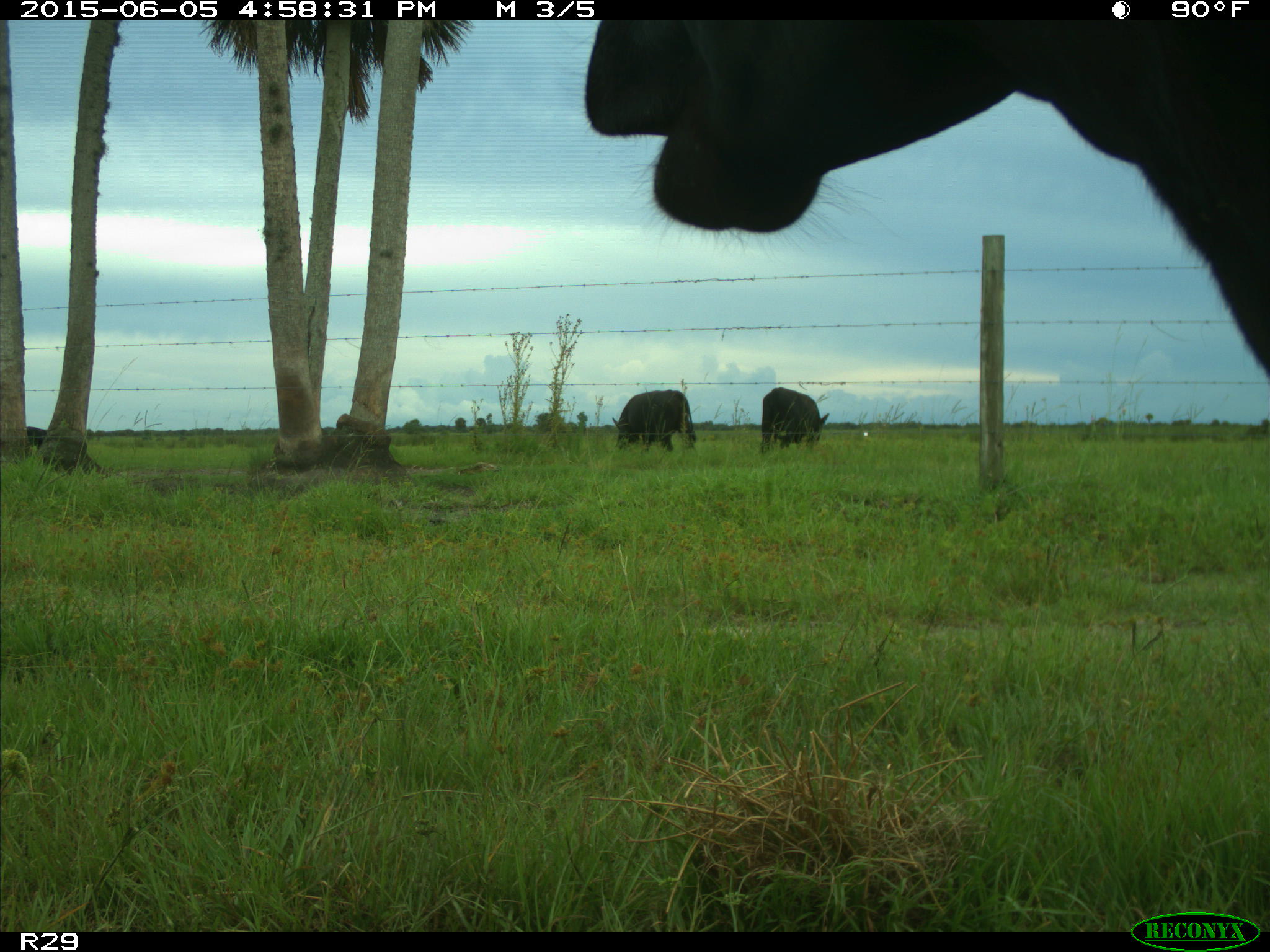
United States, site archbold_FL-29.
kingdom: Animalia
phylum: Chordata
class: Mammalia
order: Artiodactyla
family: Bovidae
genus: Bos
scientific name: Bos taurus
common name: domestic cow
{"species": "Bos taurus (domestic cow)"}